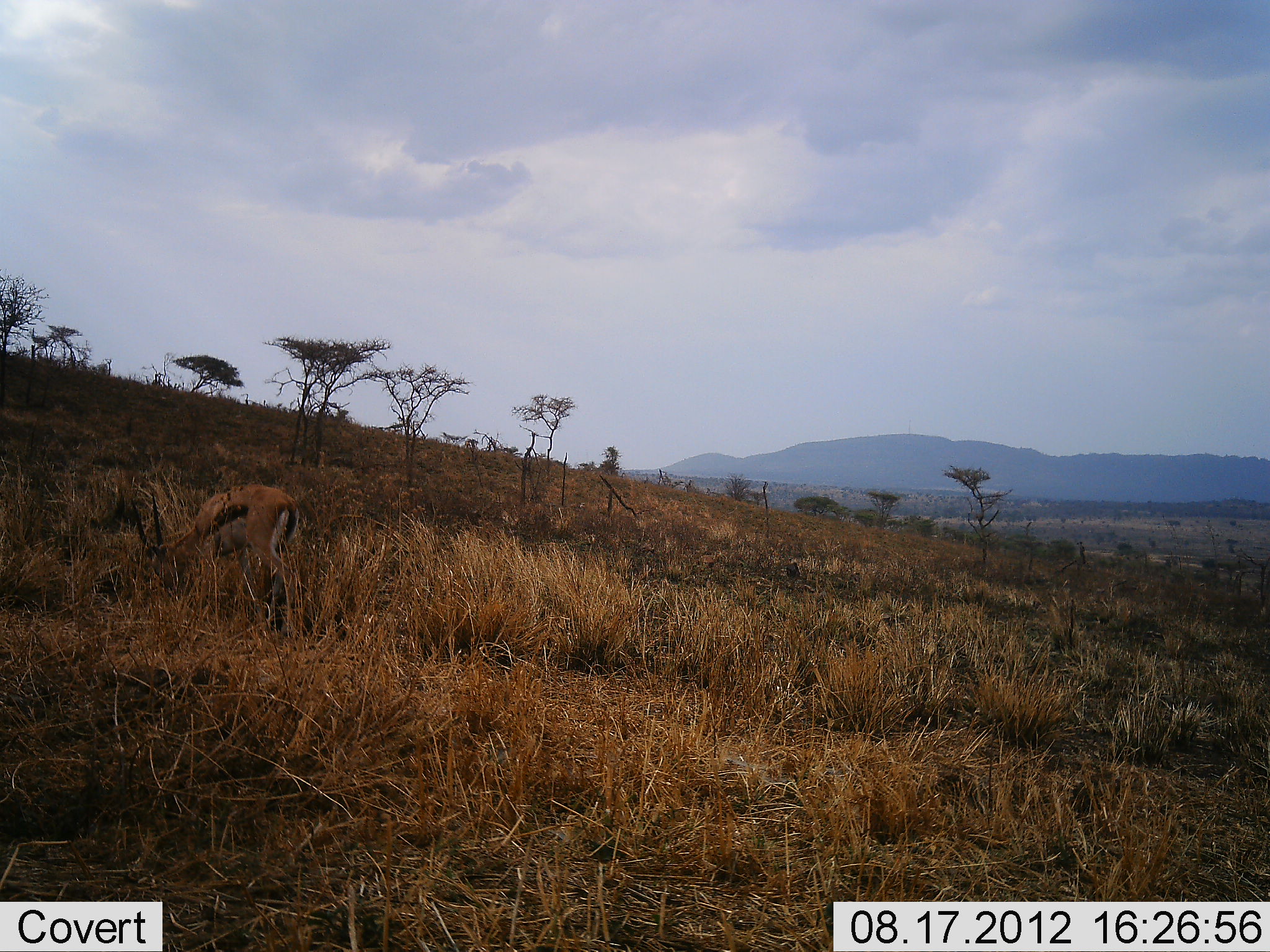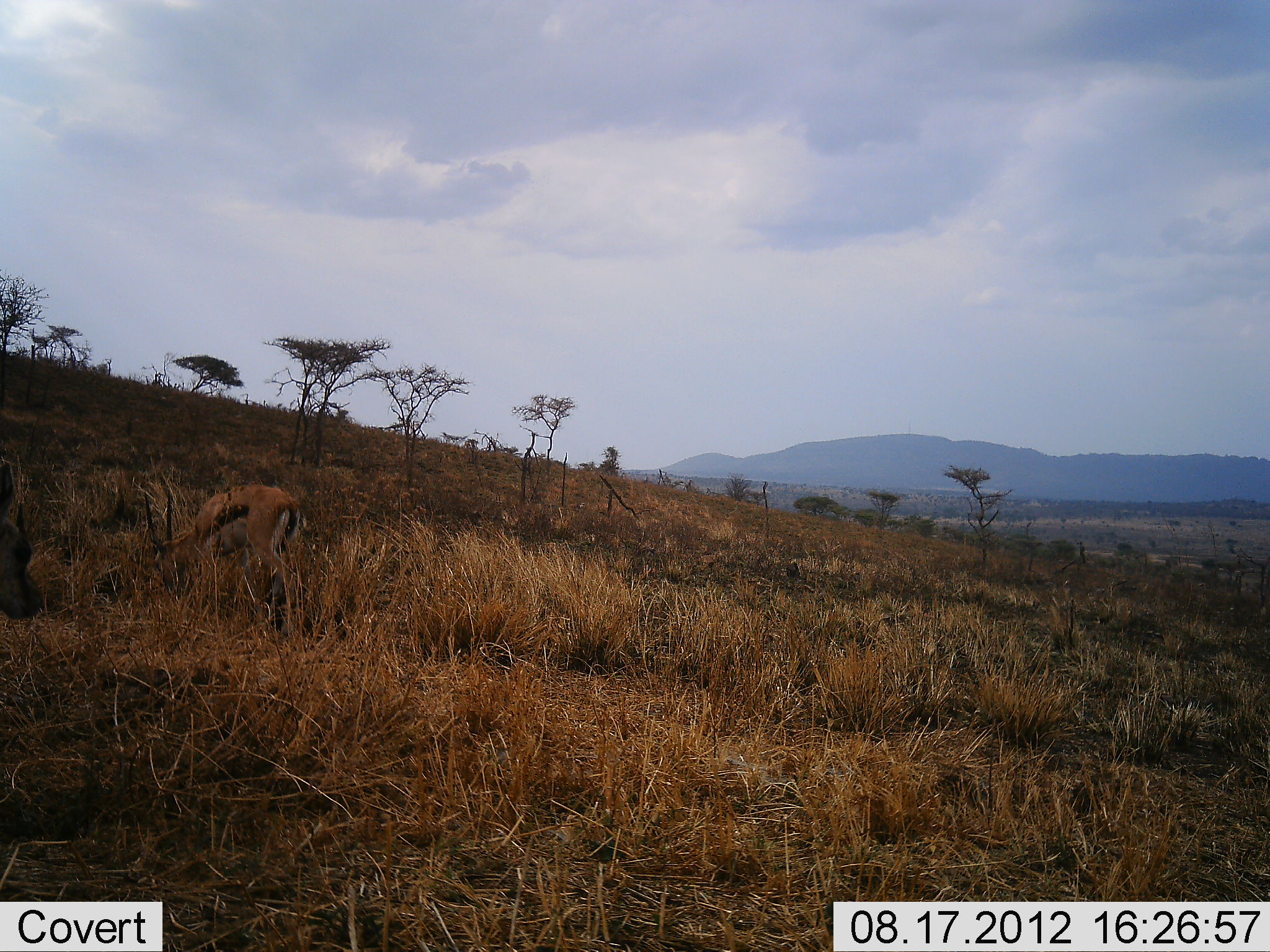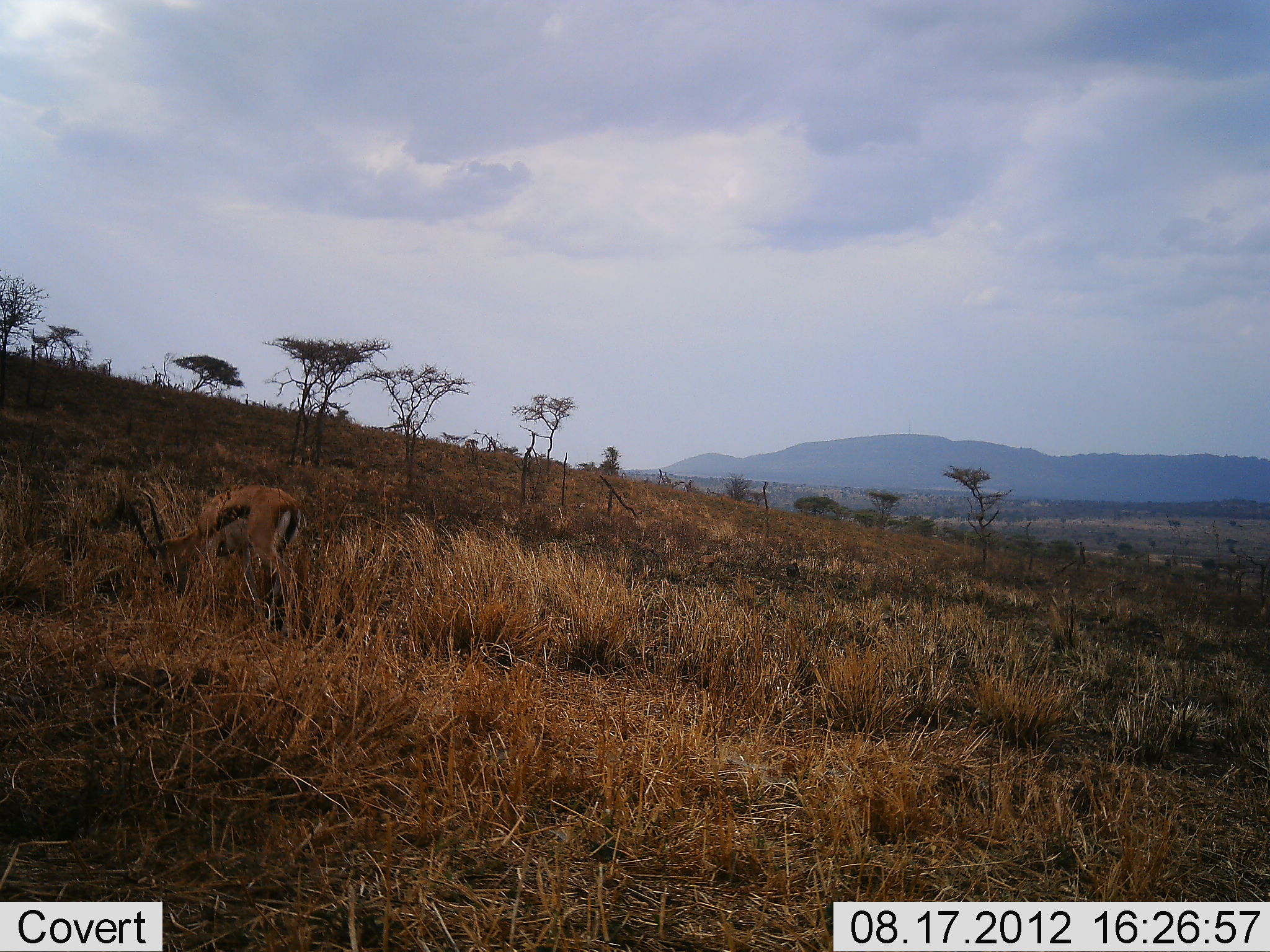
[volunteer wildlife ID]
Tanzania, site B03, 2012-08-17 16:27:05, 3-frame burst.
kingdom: Animalia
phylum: Chordata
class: Mammalia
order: Artiodactyla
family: Bovidae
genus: Eudorcas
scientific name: Eudorcas thomsonii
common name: thomson's gazelle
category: gazellethomsons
Gazellethomsons (thomson's gazelle) (Eudorcas thomsonii), count 2. Behavior (volunteer vote fractions): standing 0%, resting 0%, moving 40%, interacting 0%. Young present (vote fraction): 0%. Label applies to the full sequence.